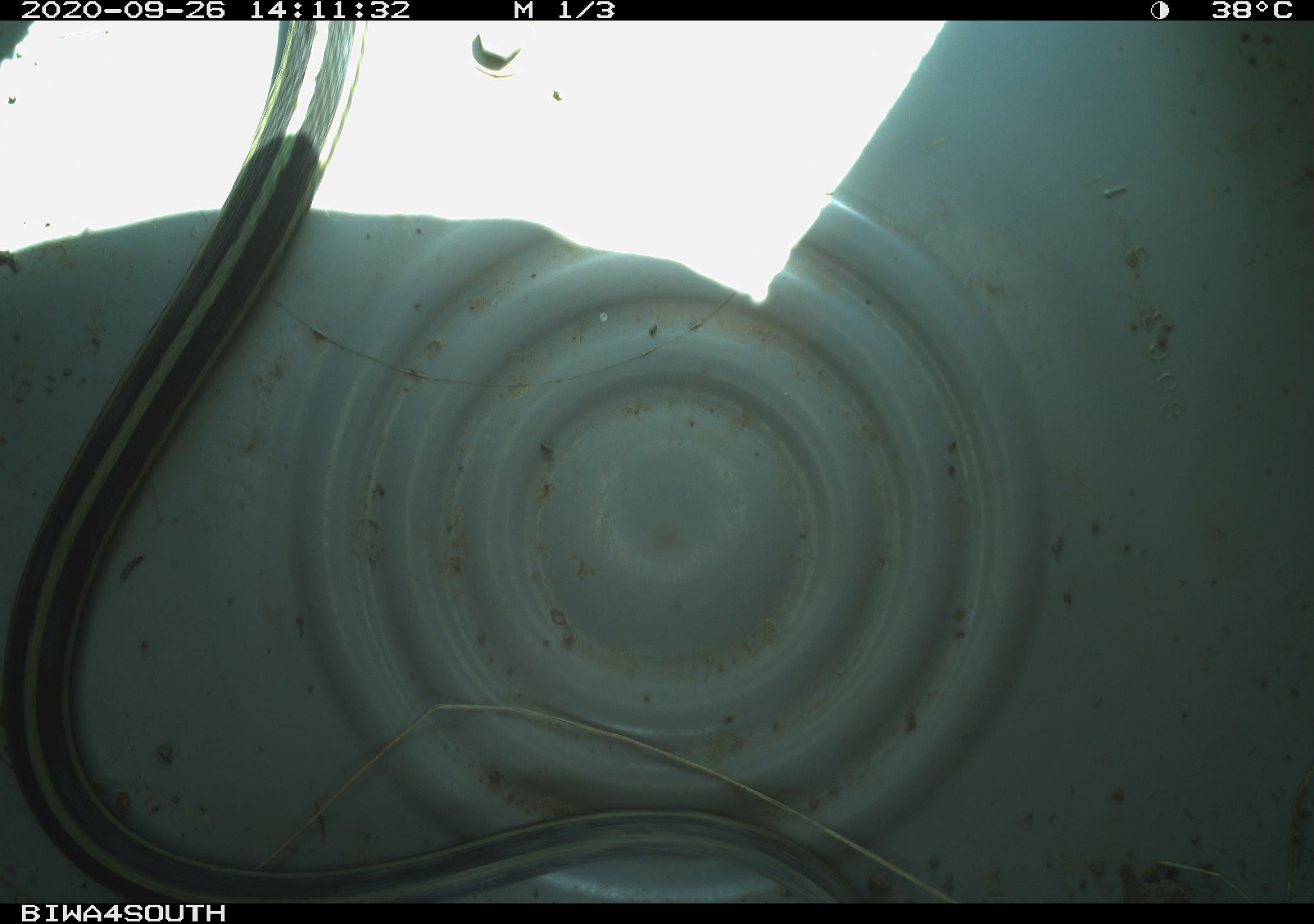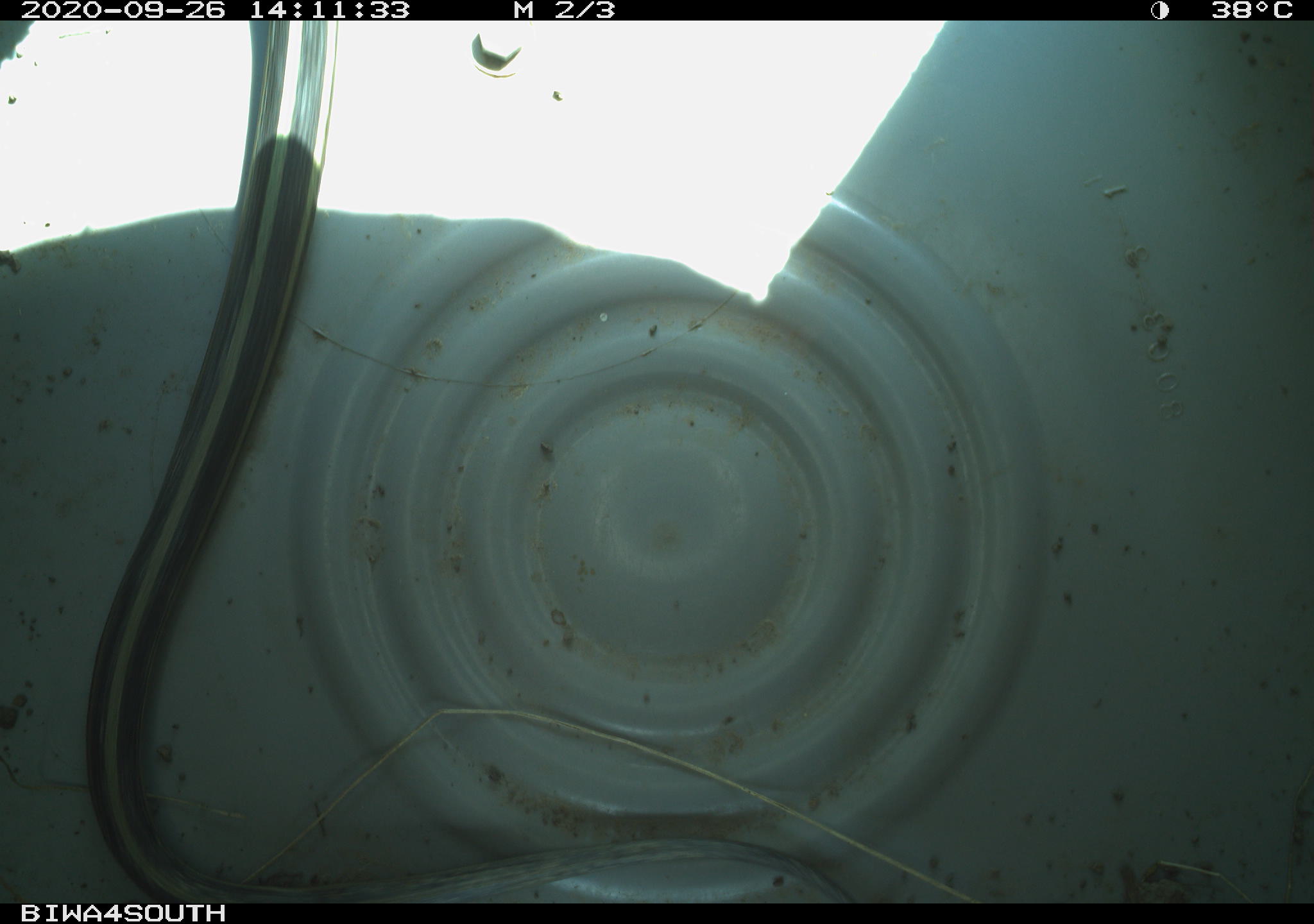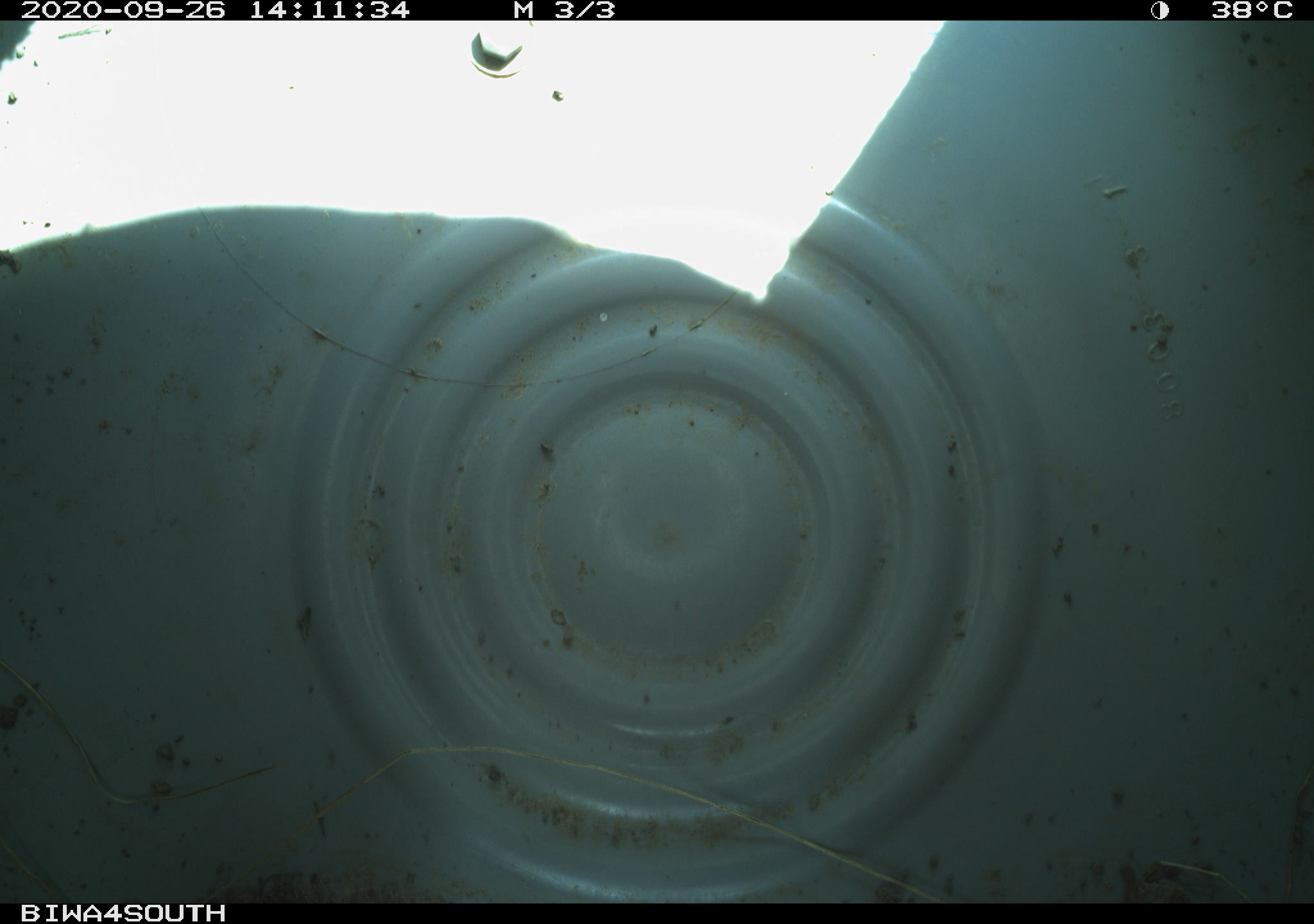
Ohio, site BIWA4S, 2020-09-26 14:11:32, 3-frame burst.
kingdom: Animalia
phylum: Chordata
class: Reptilia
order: Squamata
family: Colubridae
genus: Thamnophis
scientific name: Thamnophis sirtalis sirtalis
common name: eastern gartersnake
Eastern gartersnake (Thamnophis sirtalis sirtalis).